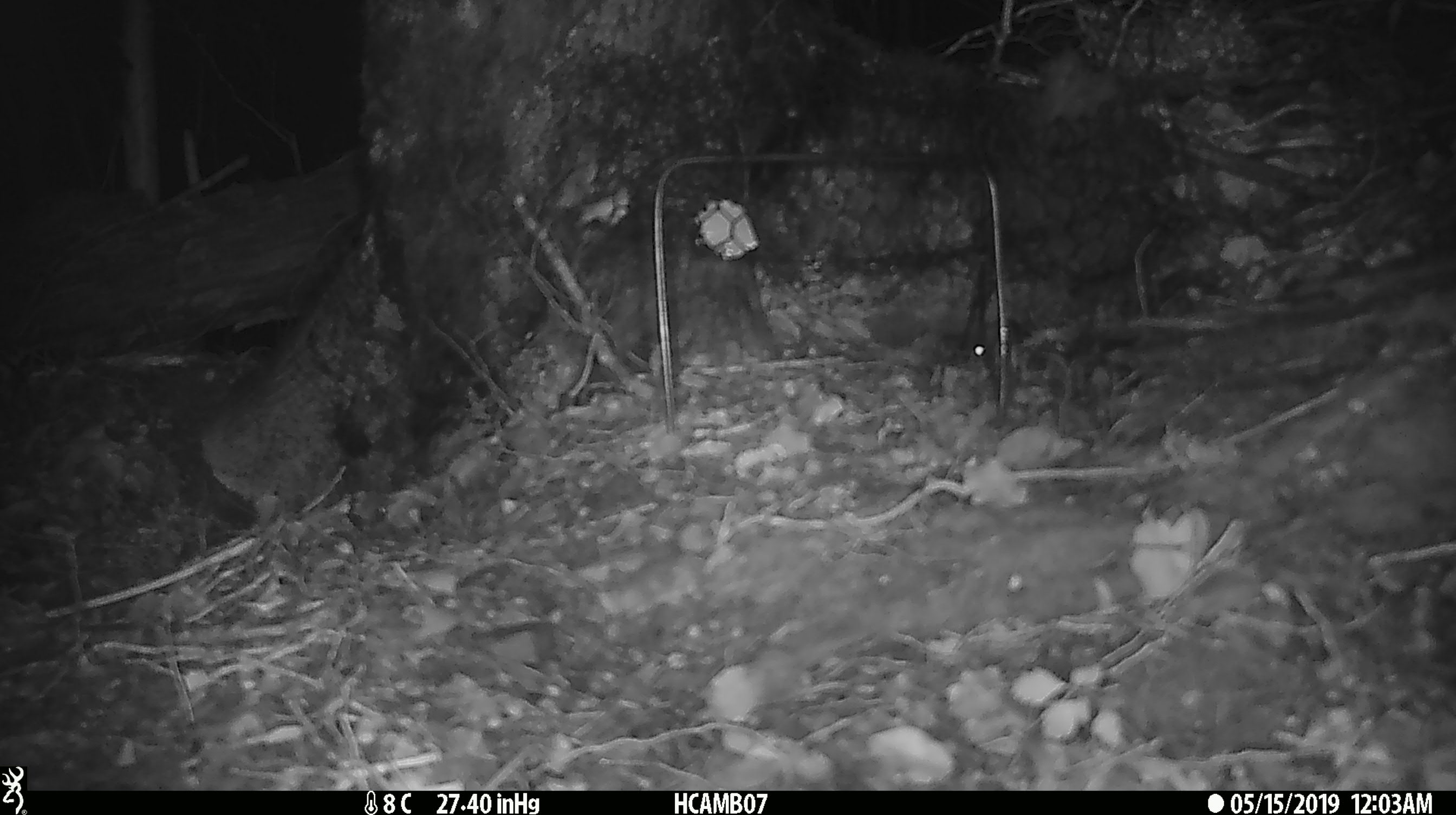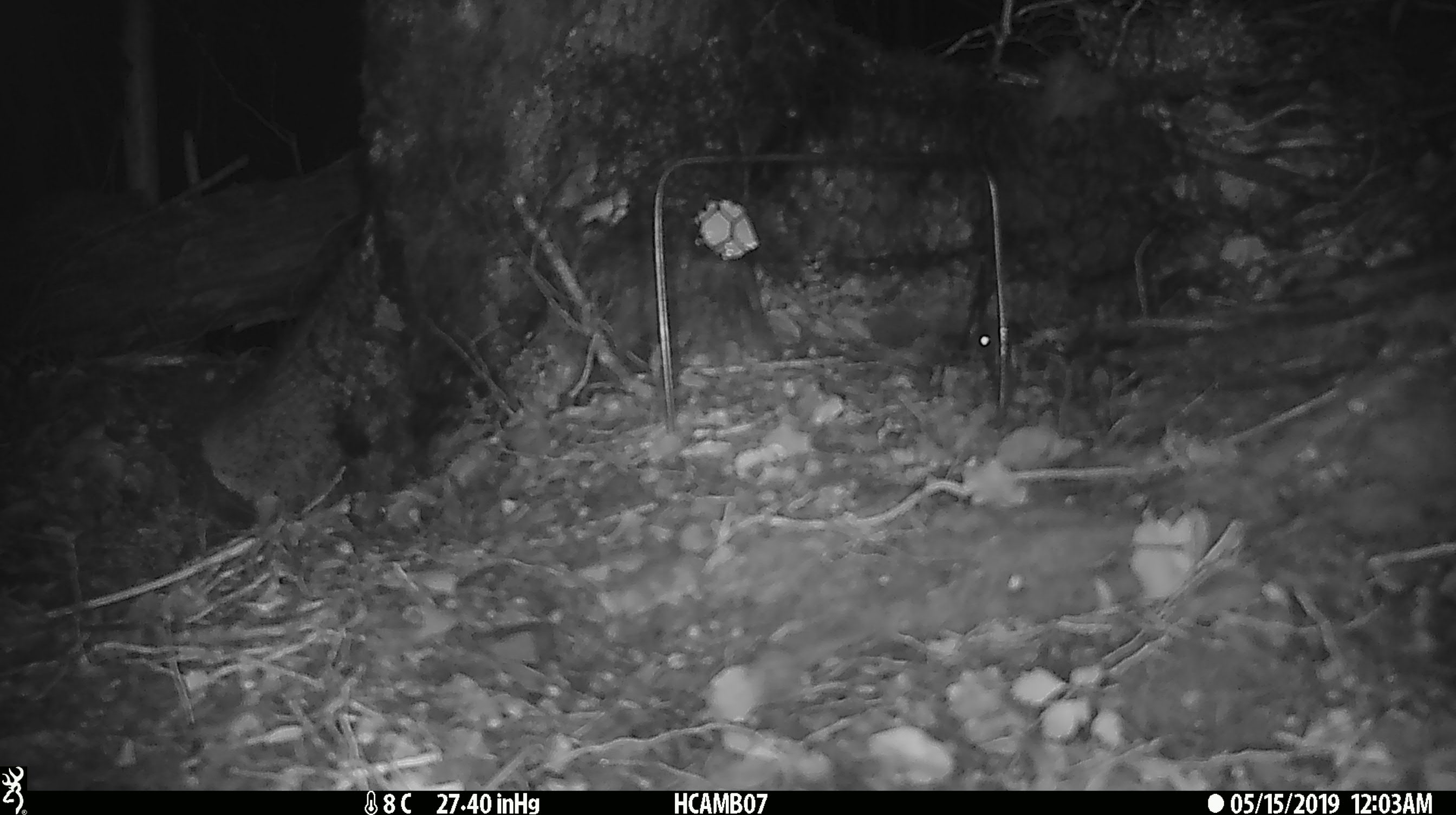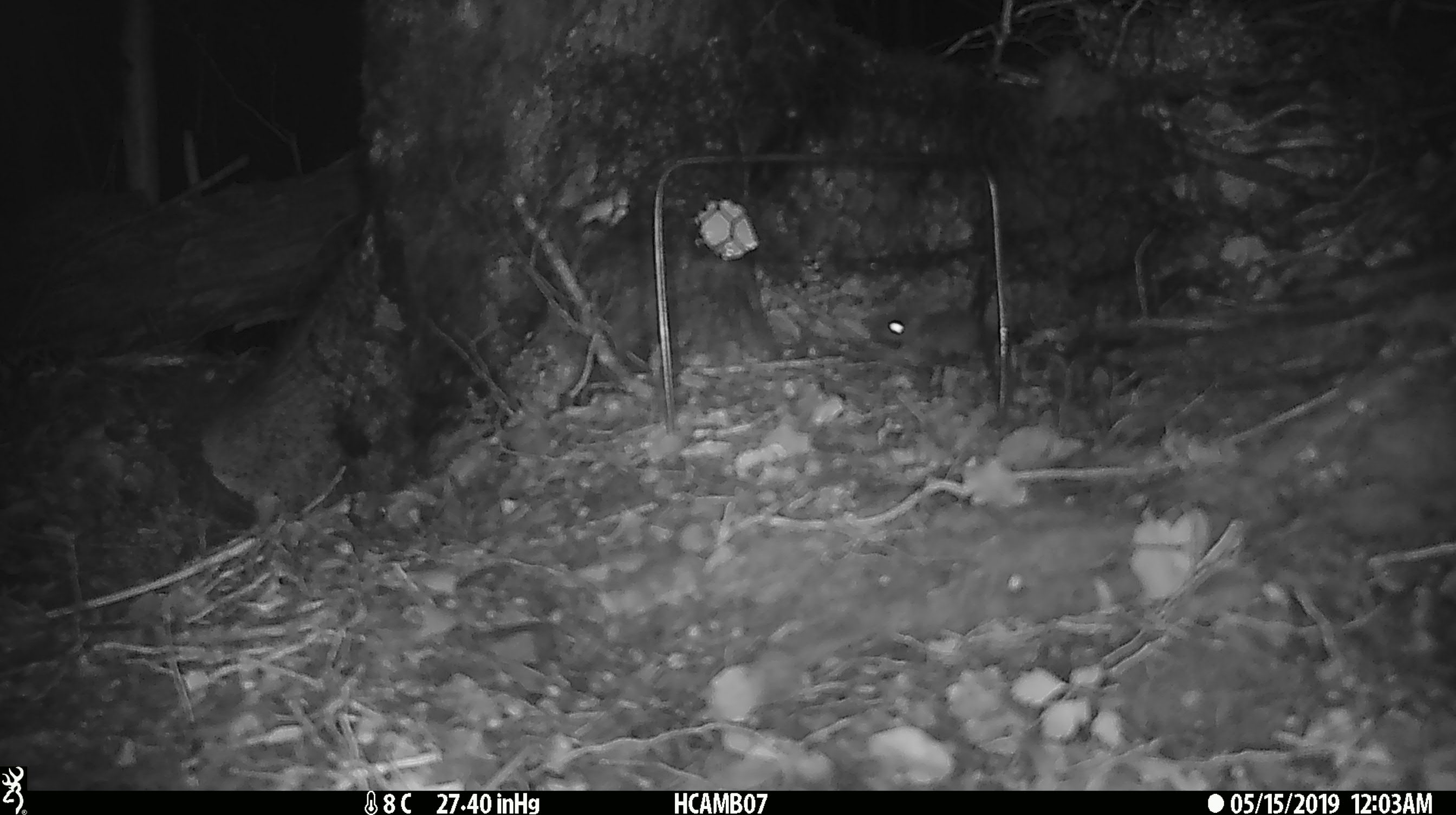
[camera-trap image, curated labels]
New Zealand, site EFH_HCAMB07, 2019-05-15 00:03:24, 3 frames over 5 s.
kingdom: Animalia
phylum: Chordata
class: Mammalia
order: Rodentia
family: Muridae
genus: Mus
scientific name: Mus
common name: mouse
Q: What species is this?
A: Mouse (Mus).